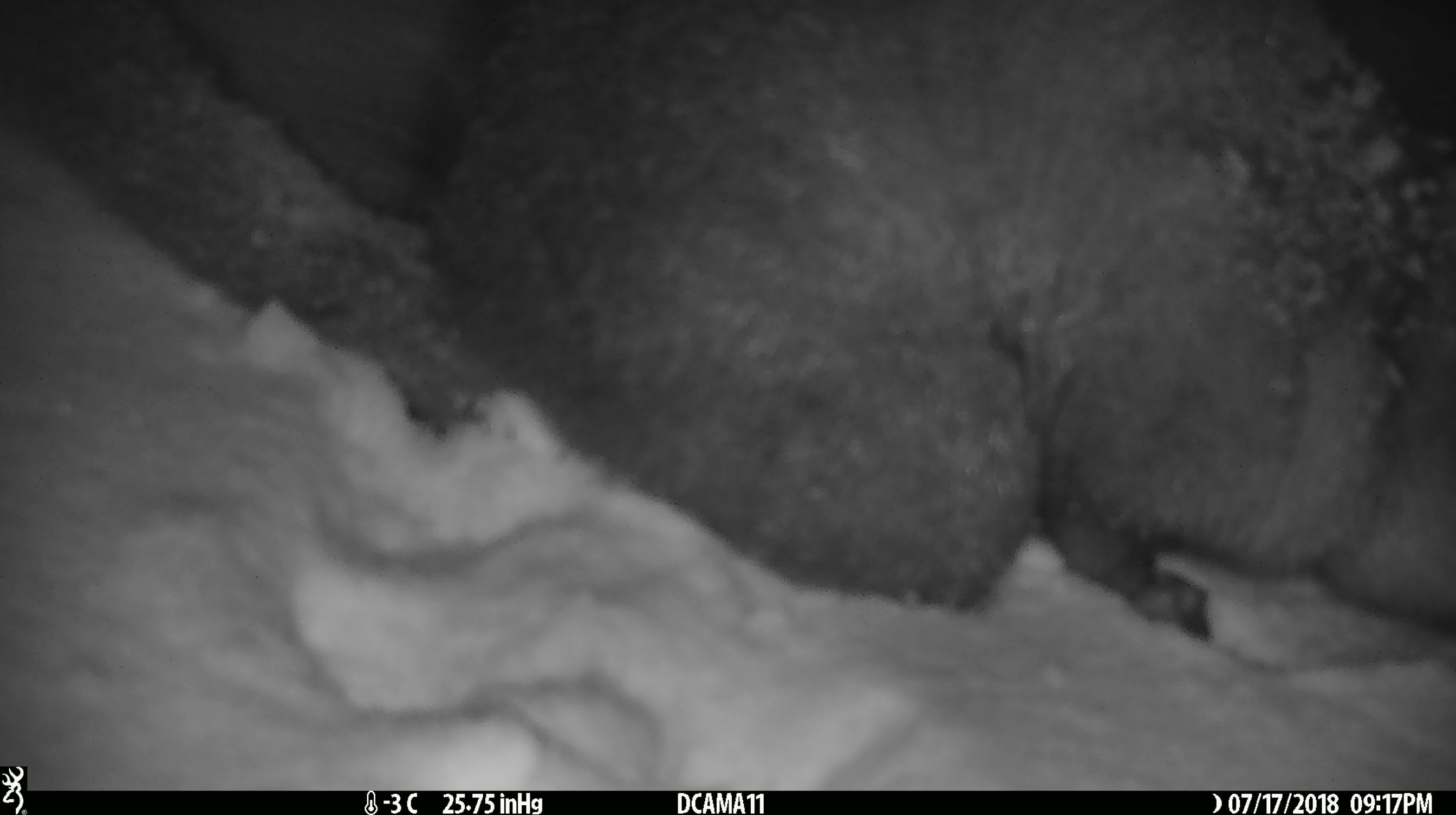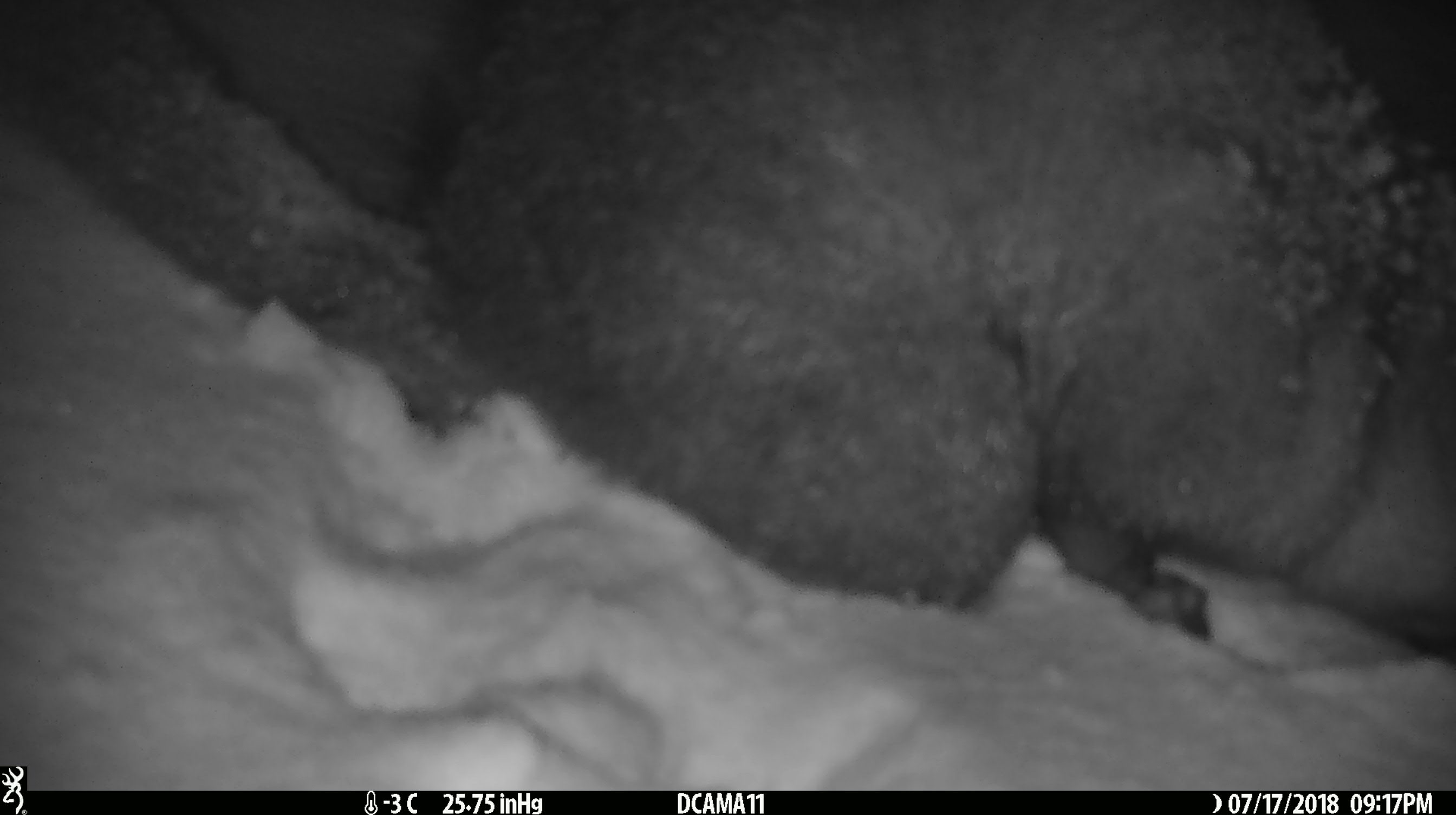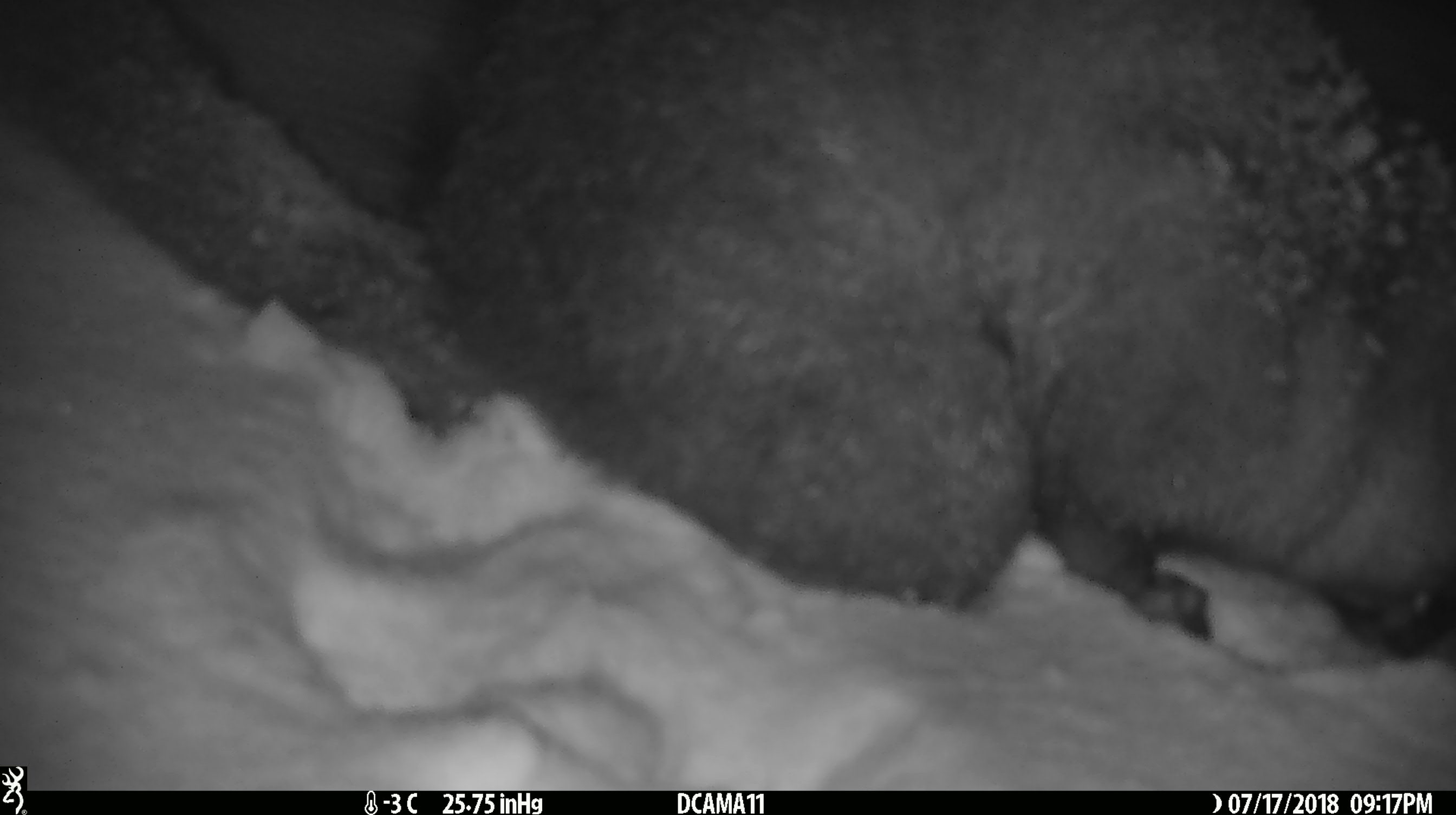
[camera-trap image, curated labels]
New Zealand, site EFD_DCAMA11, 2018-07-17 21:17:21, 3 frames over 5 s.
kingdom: Animalia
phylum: Chordata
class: Mammalia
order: Diprotodontia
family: Phalangeridae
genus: Trichosurus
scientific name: Trichosurus vulpecula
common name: common brushtail possum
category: possum